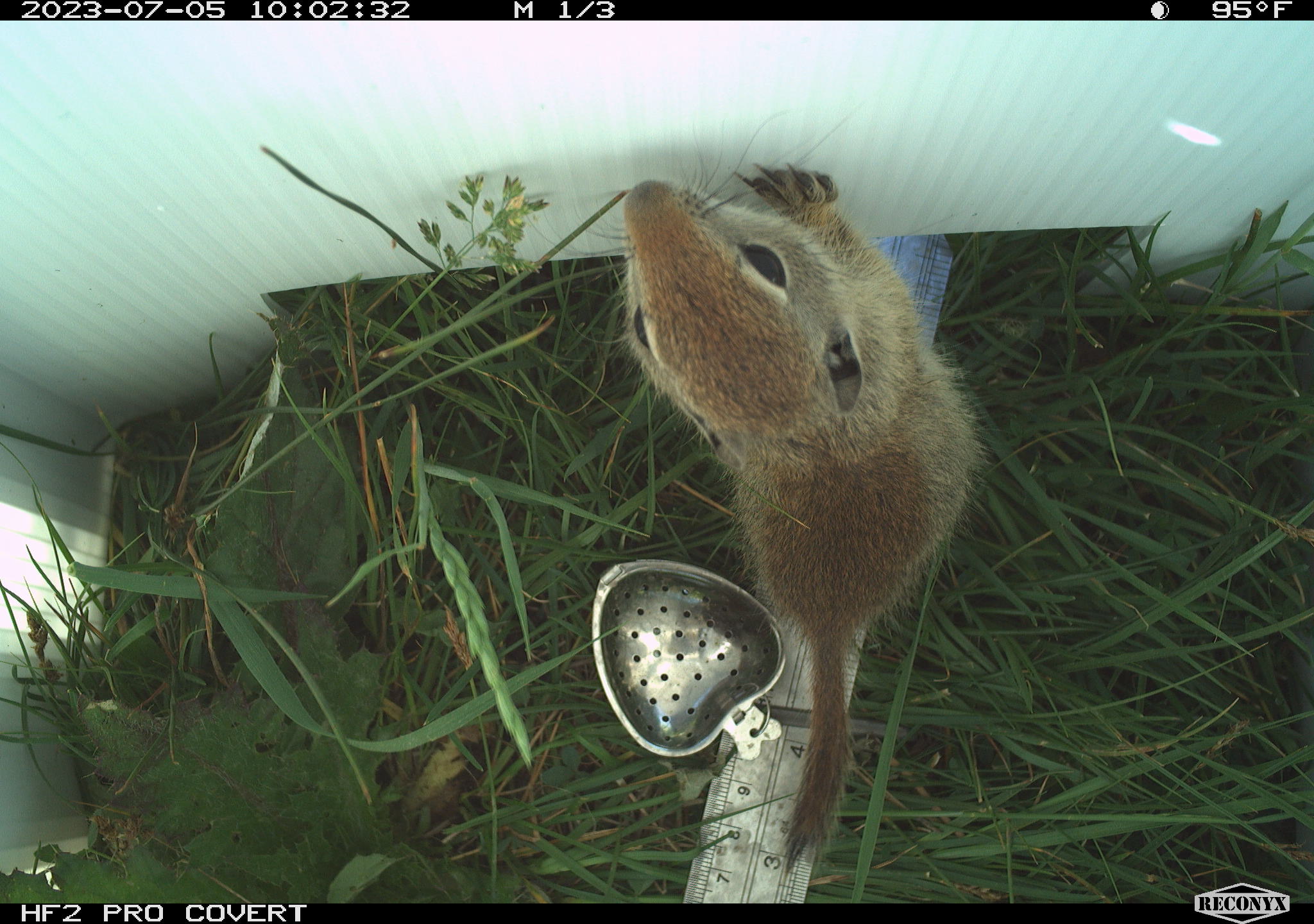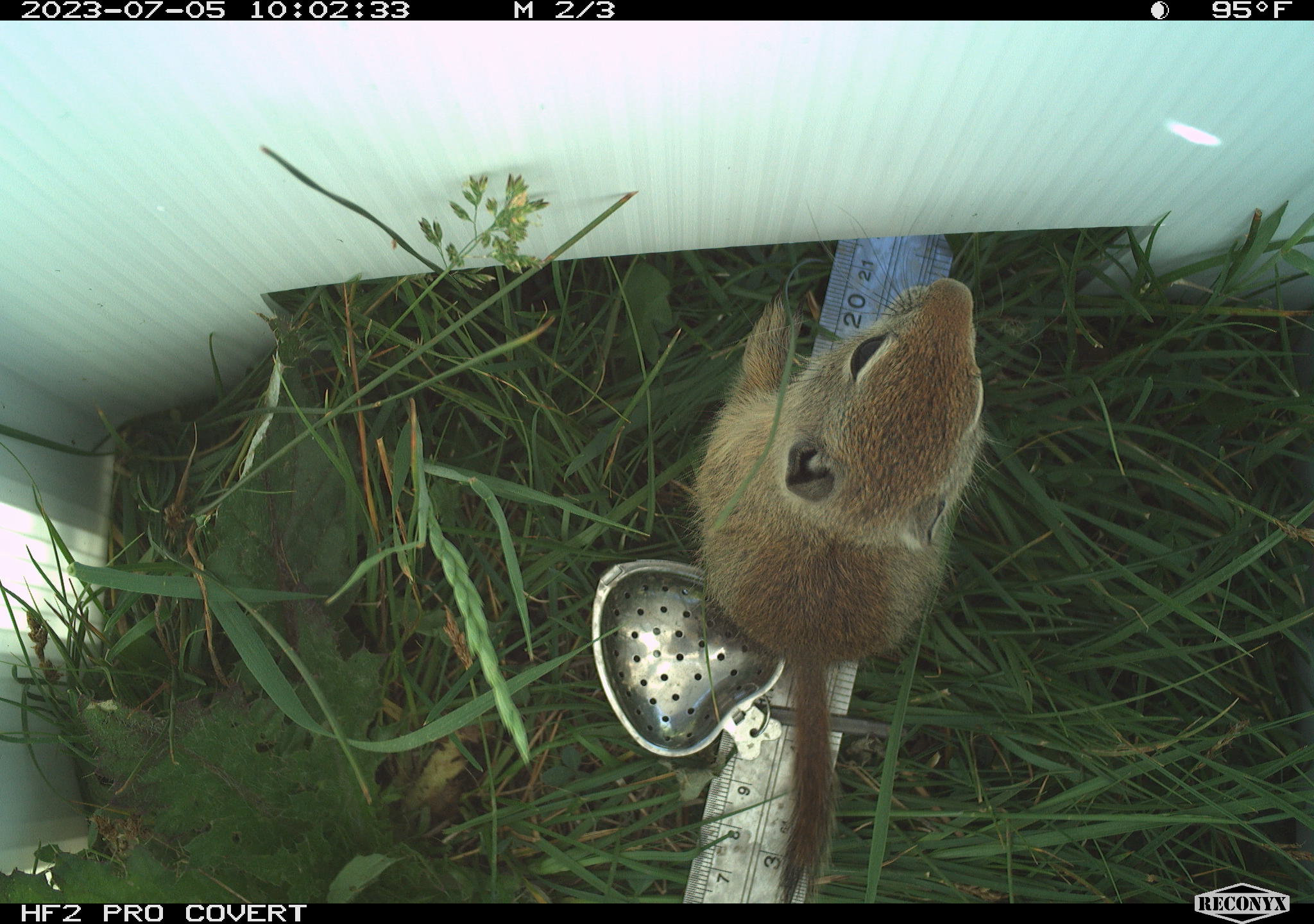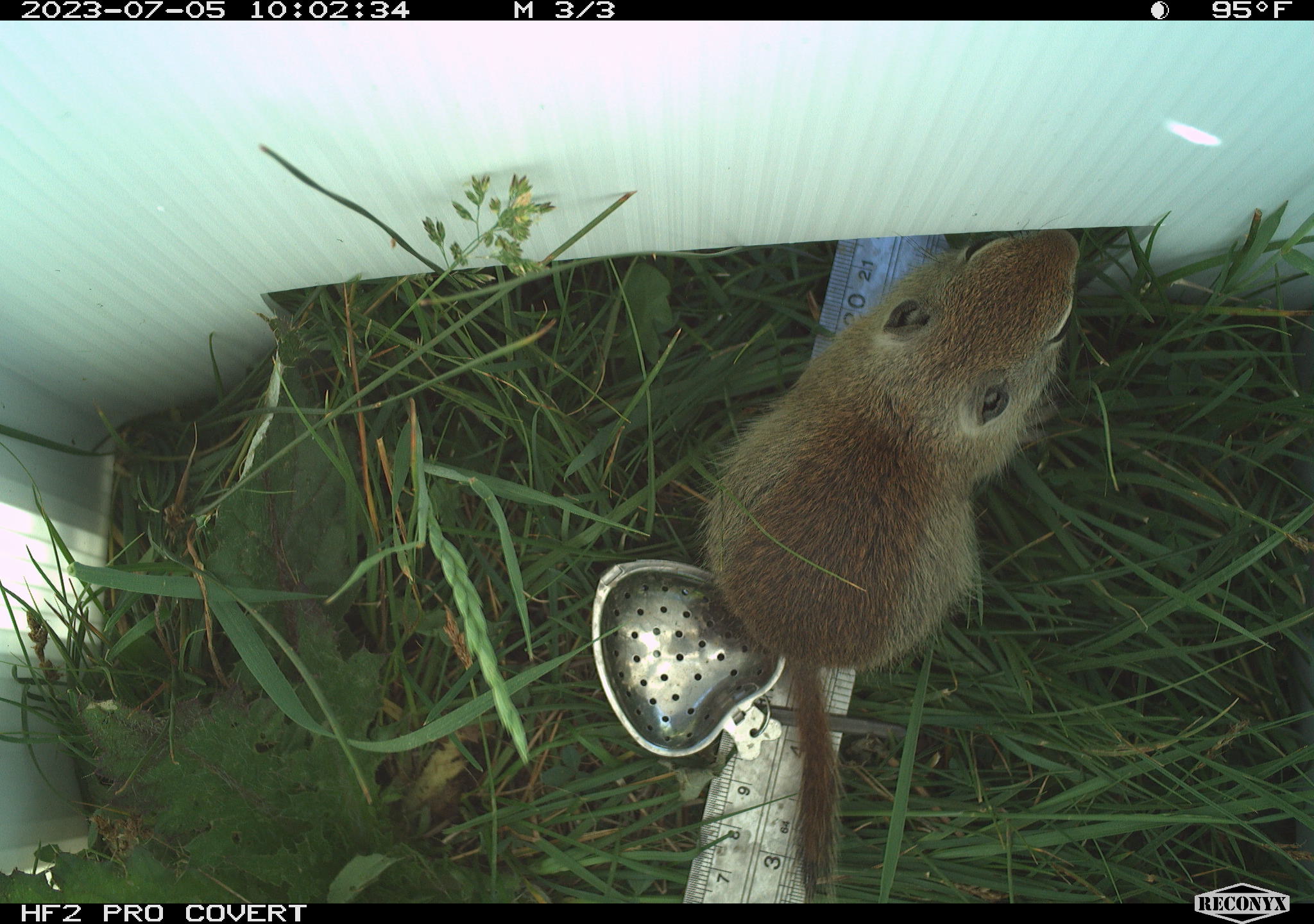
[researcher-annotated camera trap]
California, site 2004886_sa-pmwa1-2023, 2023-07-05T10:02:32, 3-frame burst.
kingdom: Animalia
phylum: Chordata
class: Mammalia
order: Rodentia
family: Sciuridae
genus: Urocitellus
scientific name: Urocitellus beldingi beldingi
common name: belding's ground squirrel